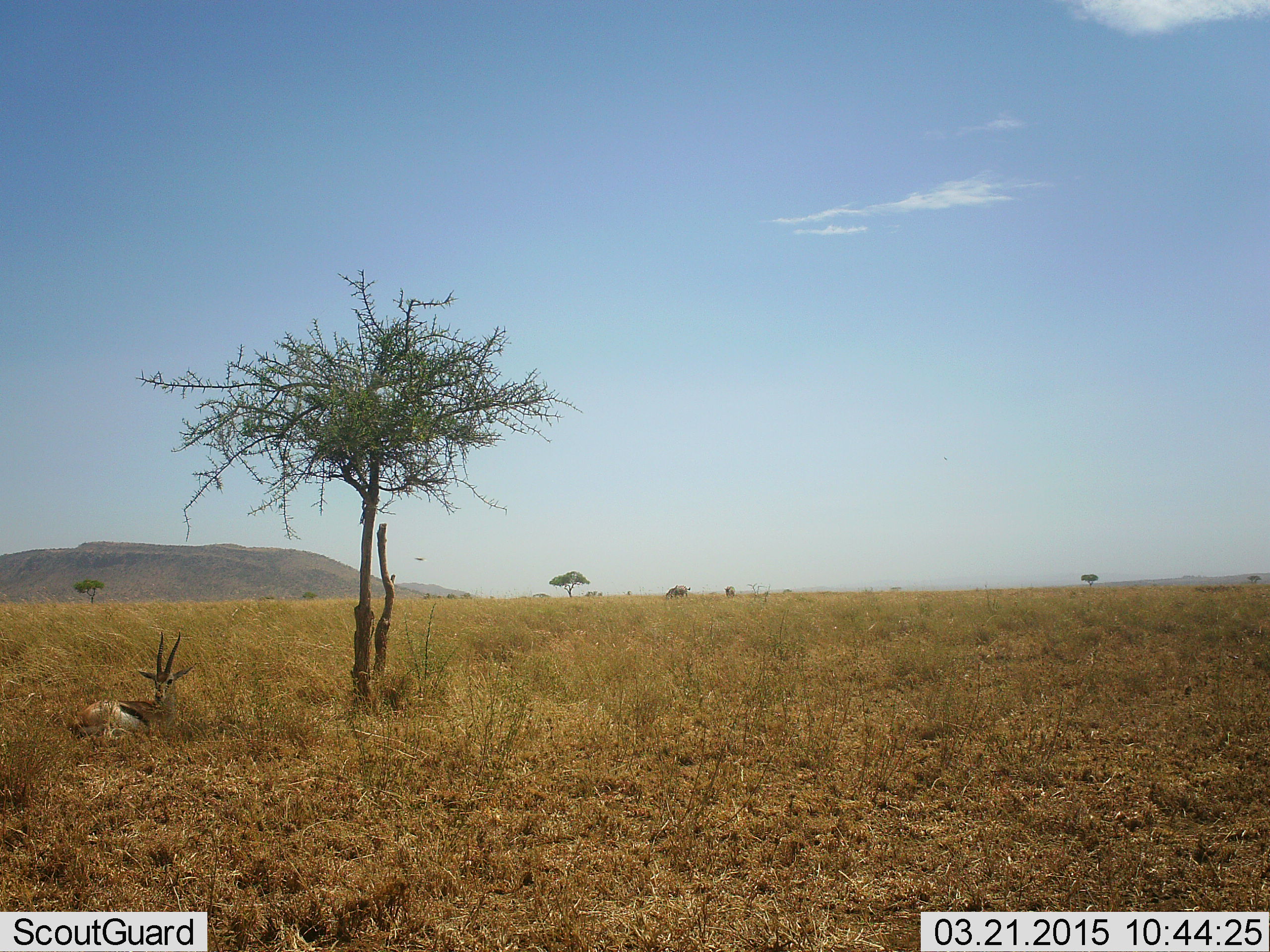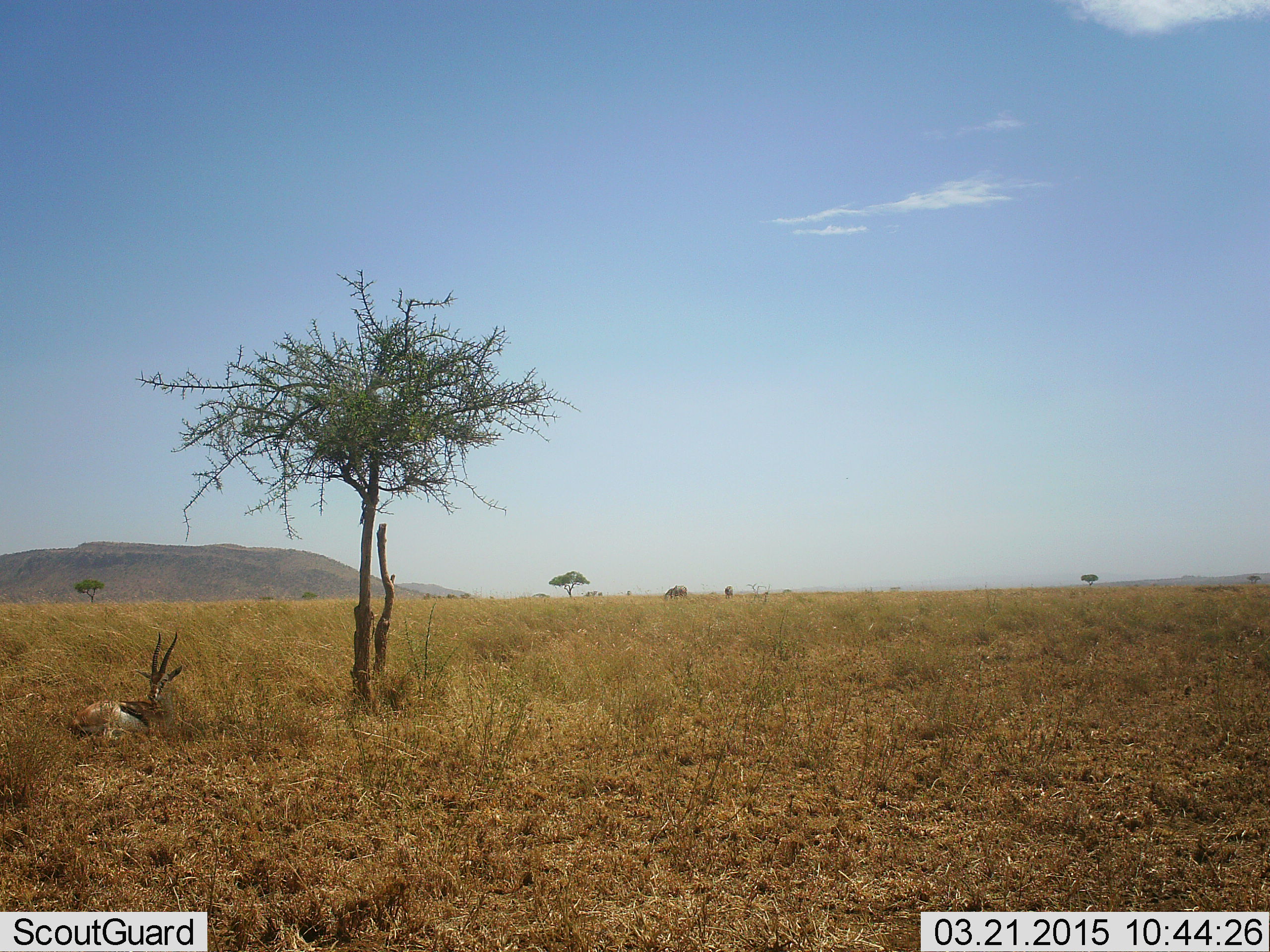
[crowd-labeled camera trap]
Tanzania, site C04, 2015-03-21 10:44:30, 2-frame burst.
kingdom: Animalia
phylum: Chordata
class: Mammalia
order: Artiodactyla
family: Bovidae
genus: Eudorcas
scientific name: Eudorcas thomsonii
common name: thomson's gazelle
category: gazellethomsons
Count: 1.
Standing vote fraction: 0%.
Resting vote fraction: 100%.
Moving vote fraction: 0%.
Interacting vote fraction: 0%.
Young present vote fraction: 0%.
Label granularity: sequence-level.